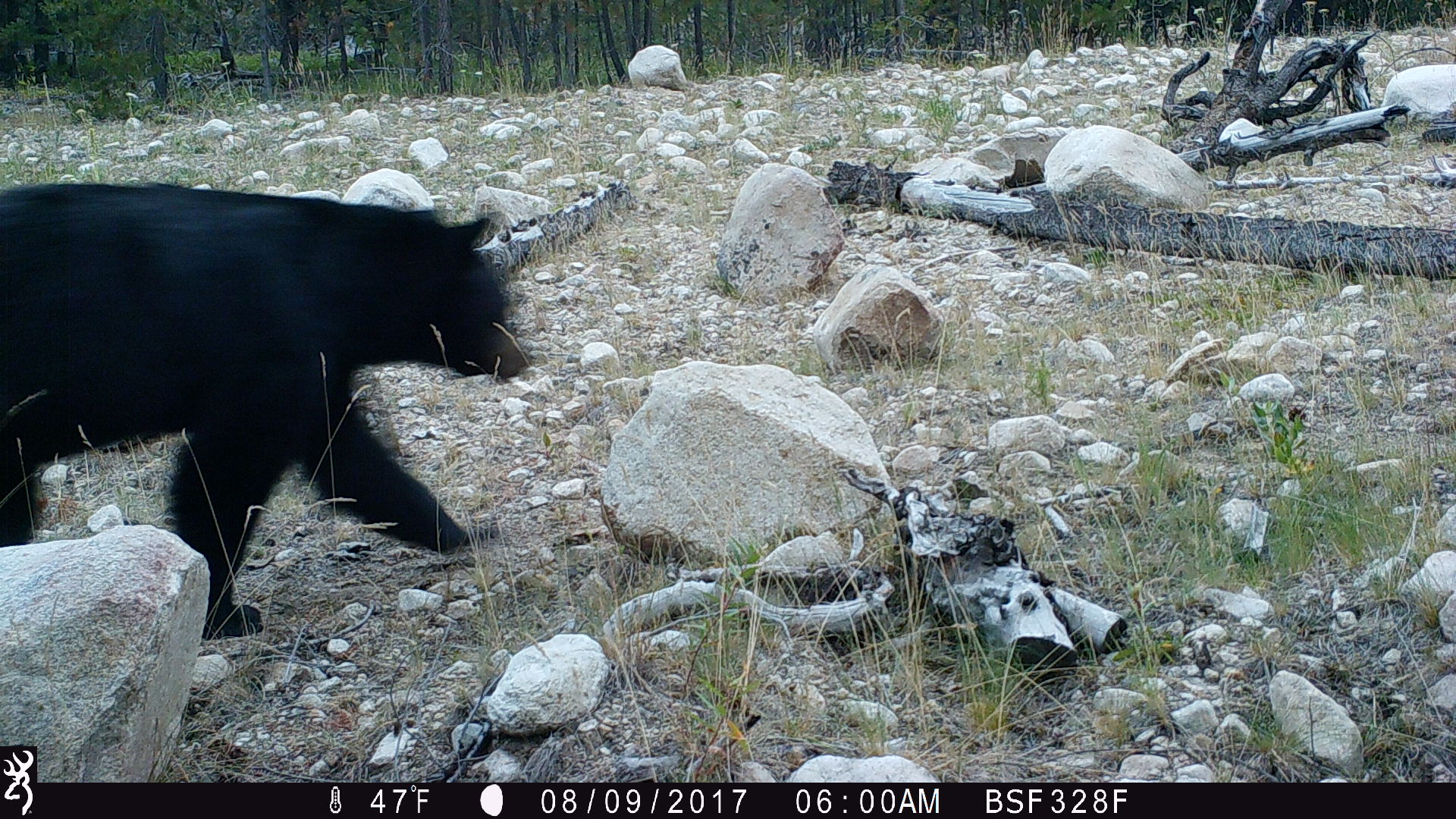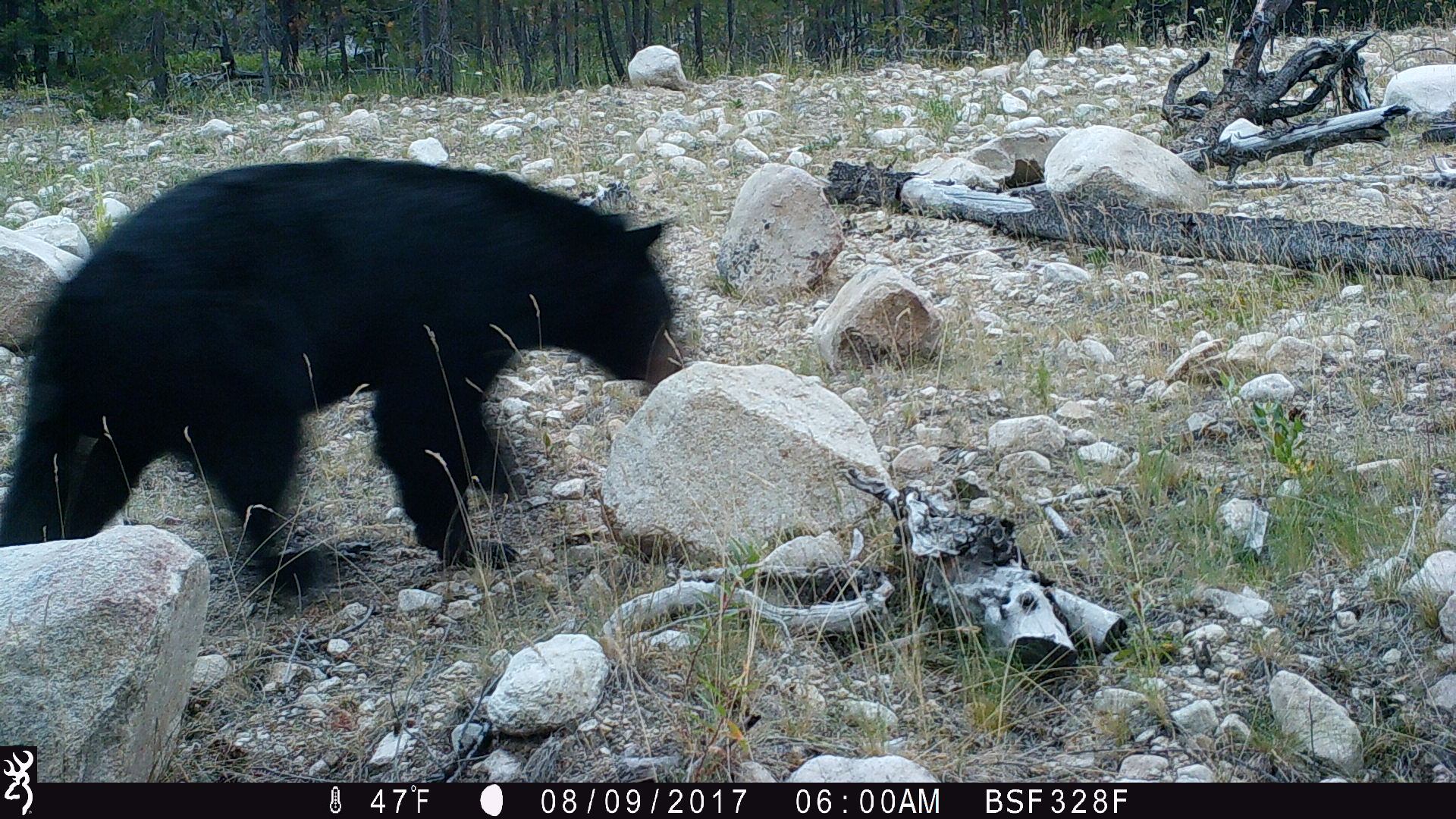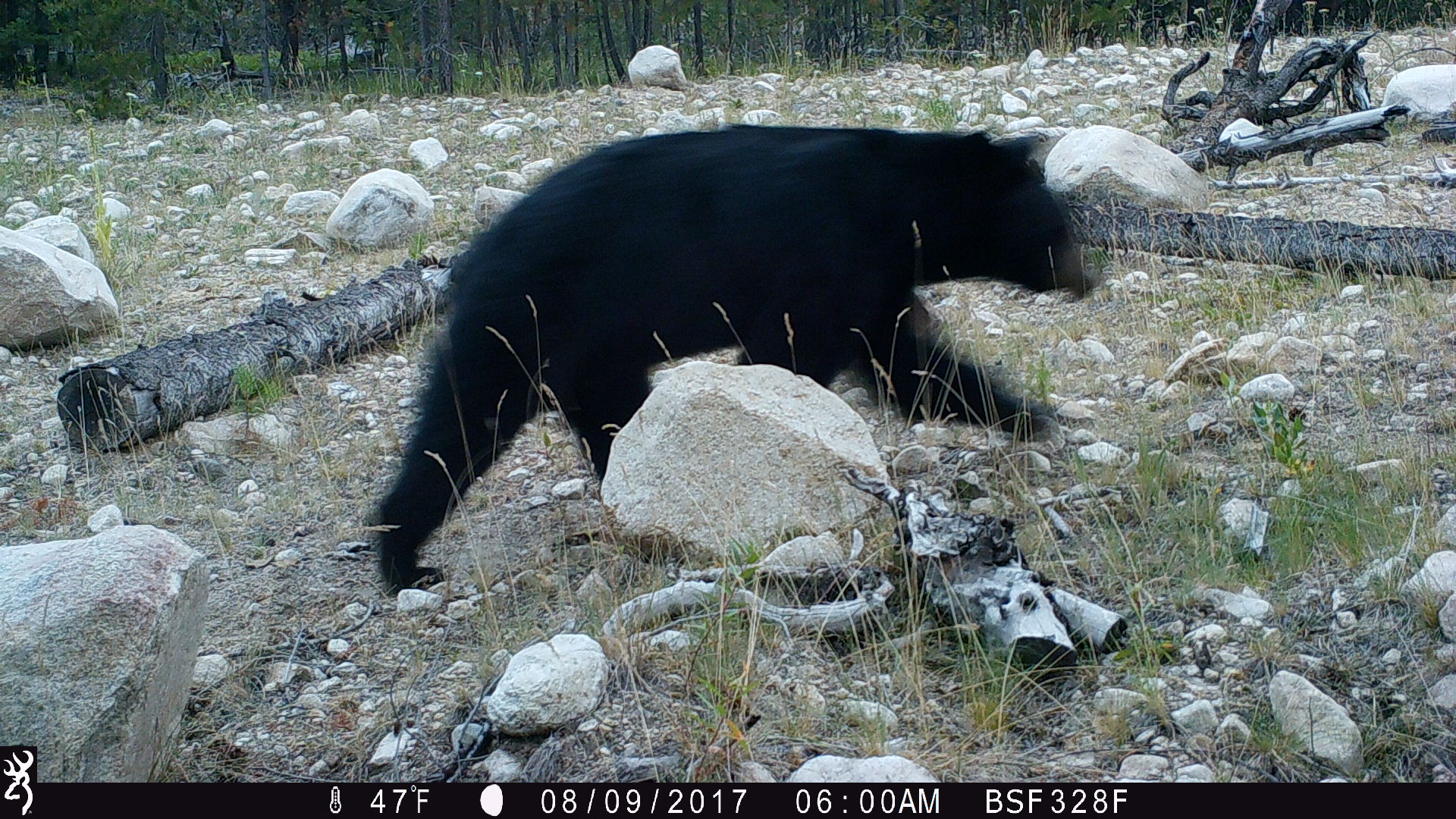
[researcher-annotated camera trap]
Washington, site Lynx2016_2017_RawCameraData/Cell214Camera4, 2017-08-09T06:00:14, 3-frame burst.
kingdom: Animalia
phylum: Chordata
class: Mammalia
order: Carnivora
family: Ursidae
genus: Ursus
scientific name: Ursus americanus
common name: american black bear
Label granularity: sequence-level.